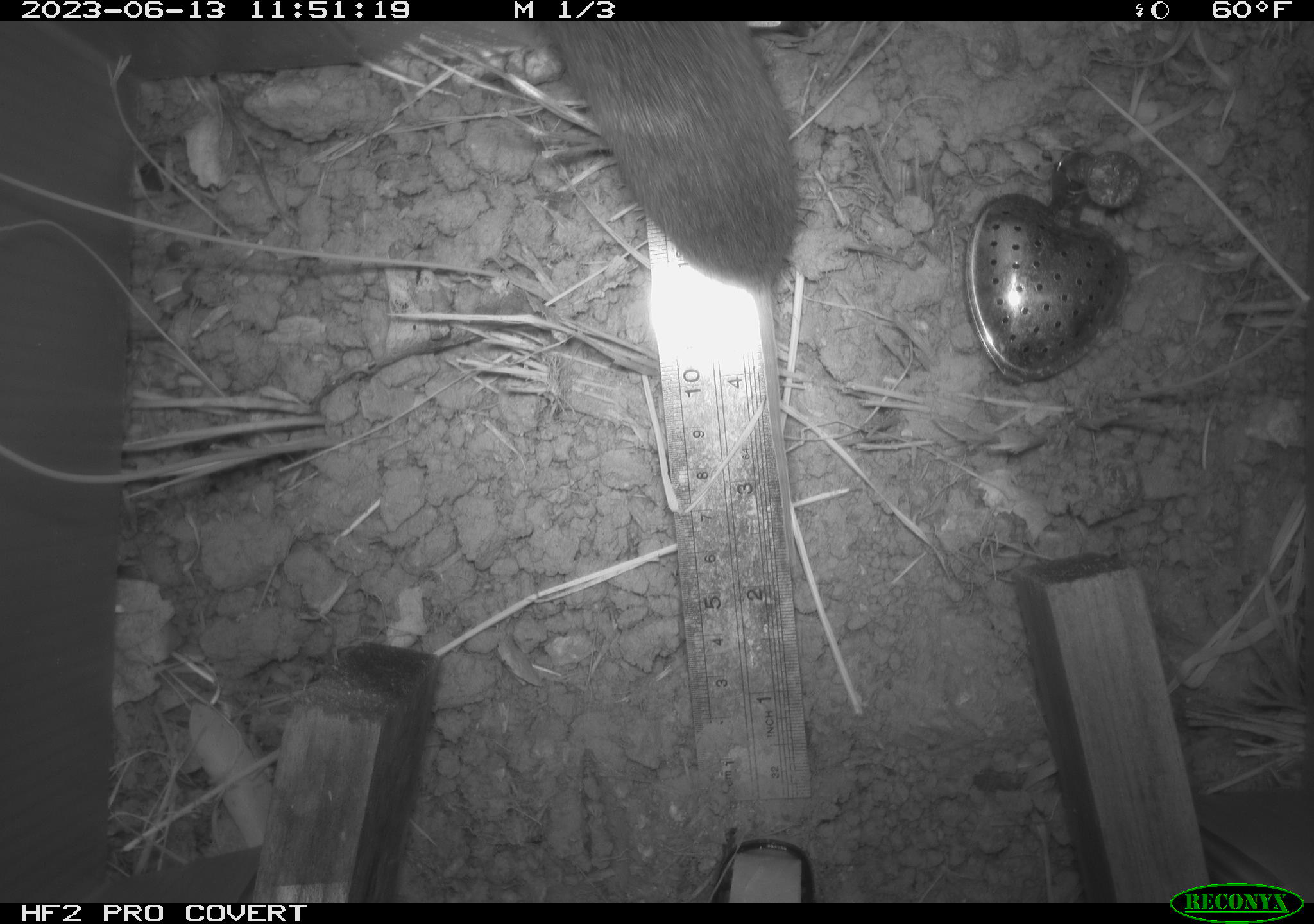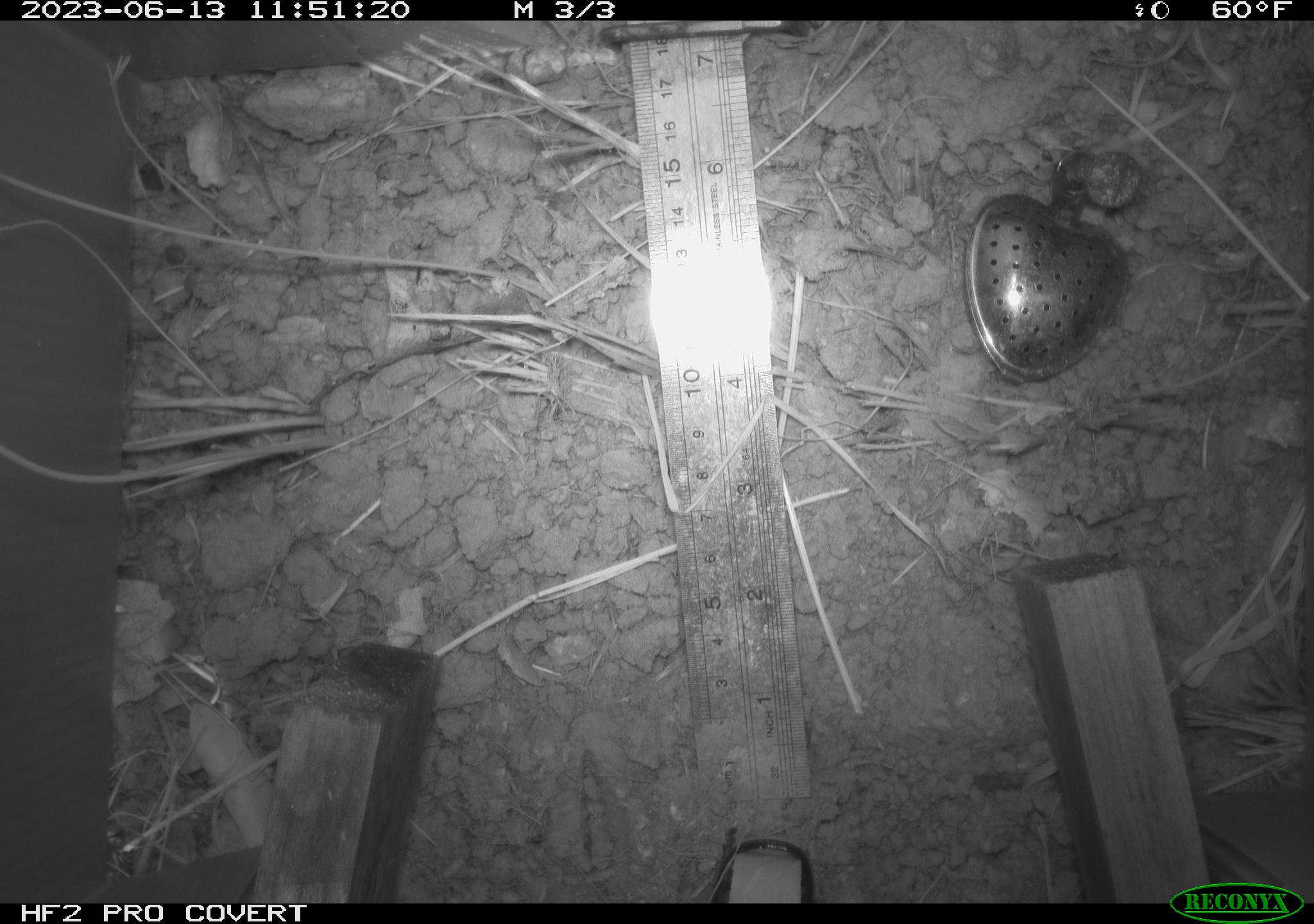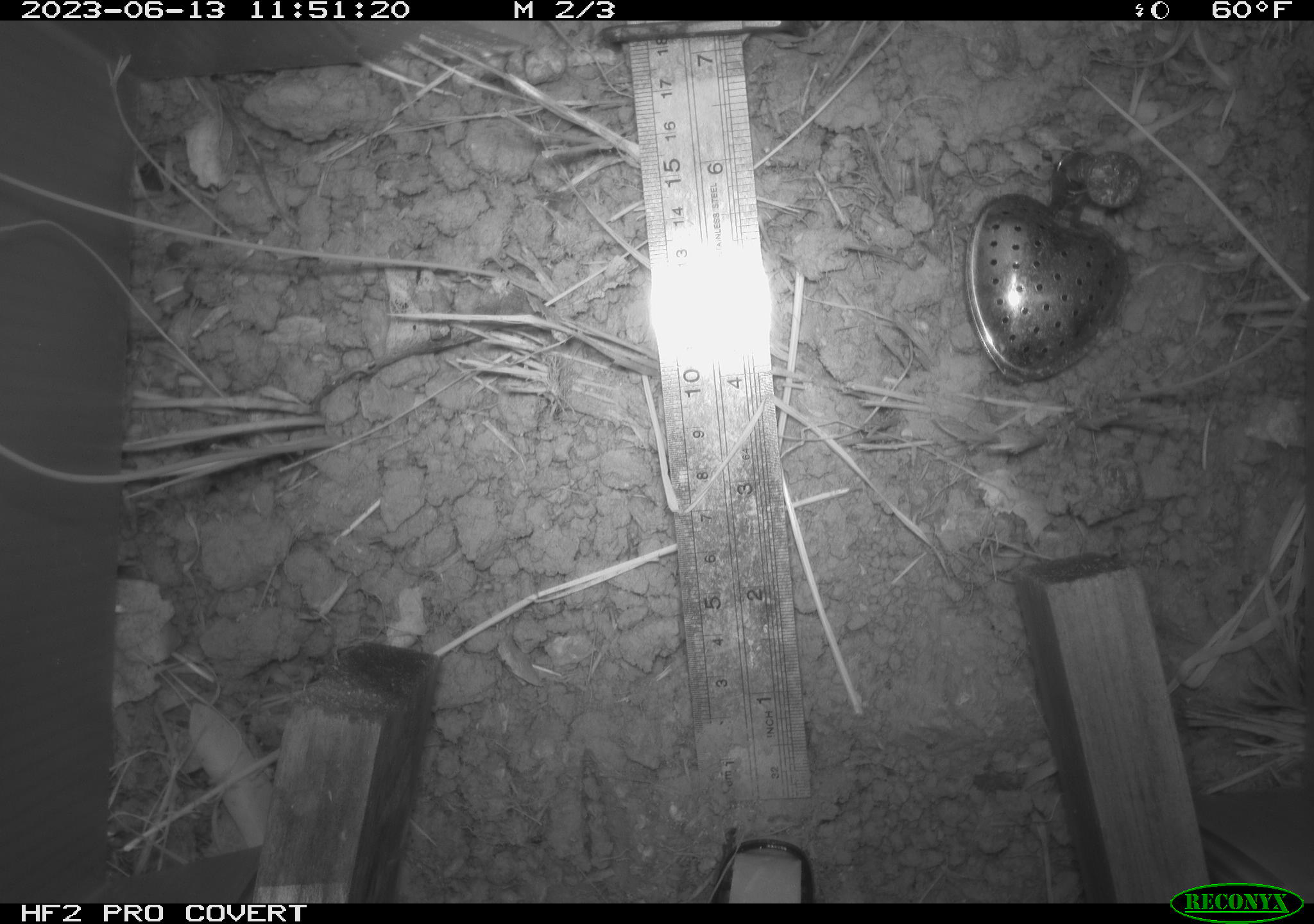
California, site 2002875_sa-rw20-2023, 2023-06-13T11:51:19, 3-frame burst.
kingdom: Animalia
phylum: Chordata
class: Mammalia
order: Rodentia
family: Cricetidae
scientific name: Arvicolinae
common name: voles, lemmings, and muskrats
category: arvicolinae subfamily